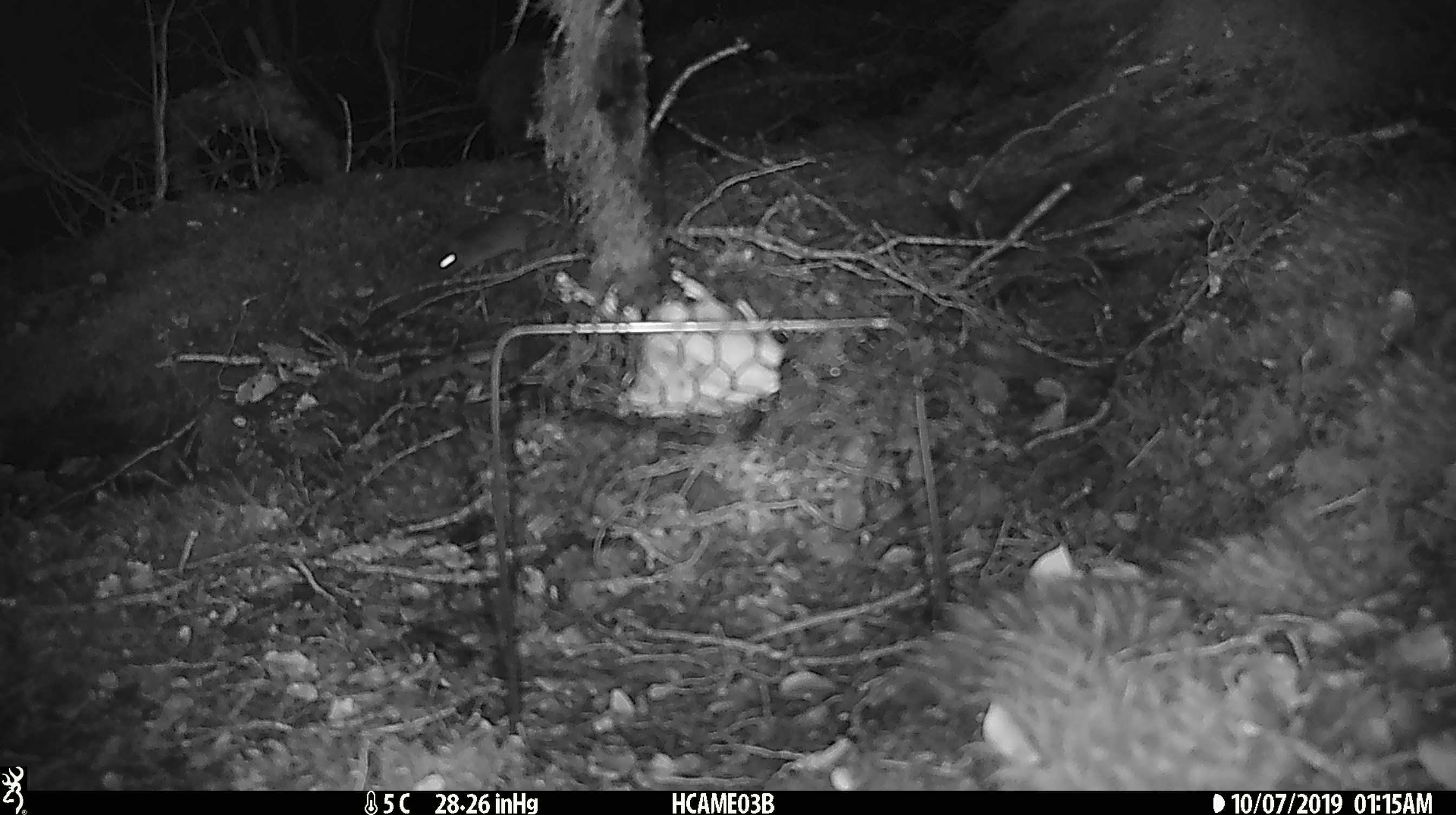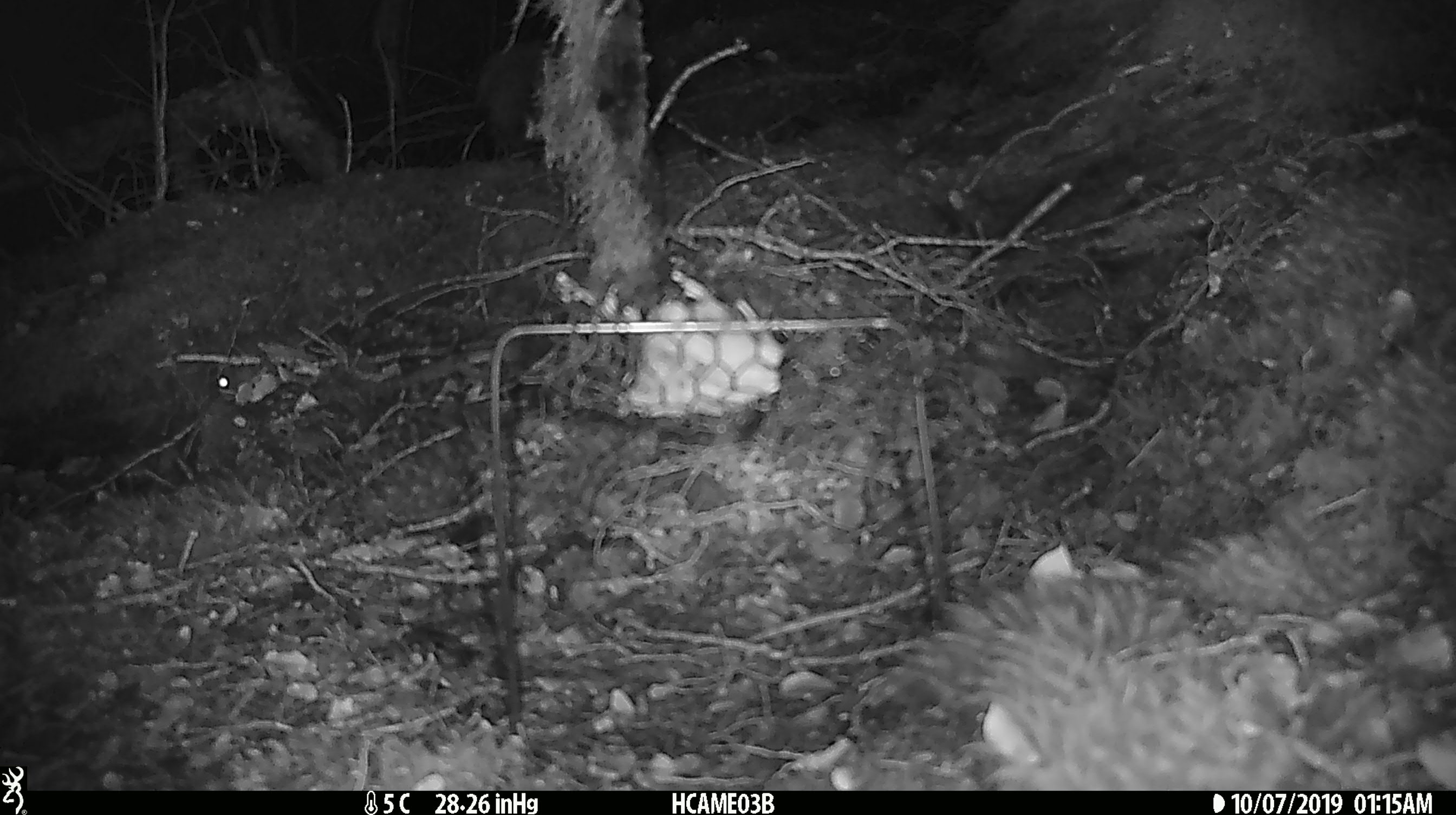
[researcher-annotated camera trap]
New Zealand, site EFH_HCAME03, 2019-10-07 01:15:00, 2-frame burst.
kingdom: Animalia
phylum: Chordata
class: Mammalia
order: Rodentia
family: Muridae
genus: Mus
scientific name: Mus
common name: mouse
Mouse (Mus).